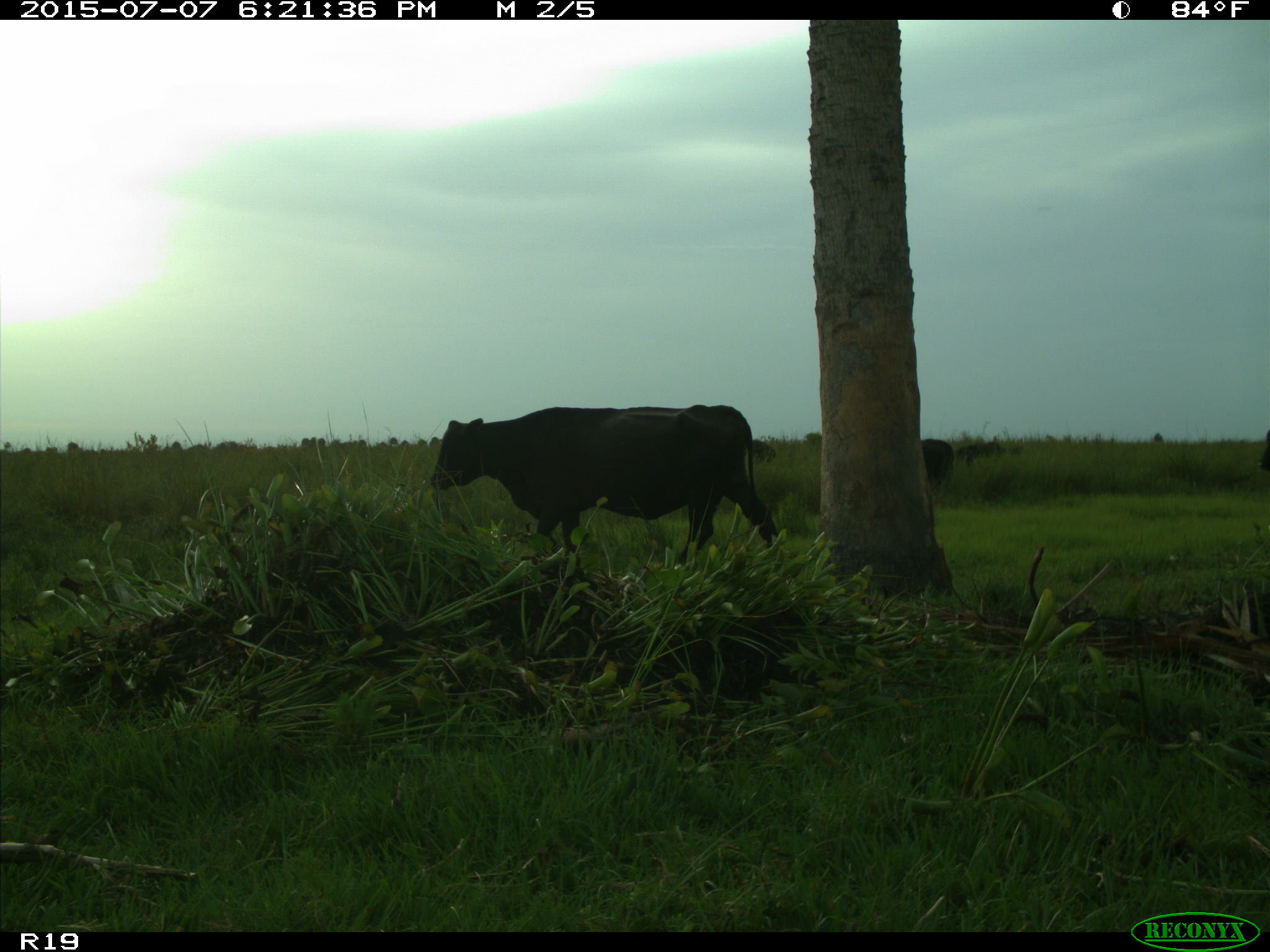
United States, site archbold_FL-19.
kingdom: Animalia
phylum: Chordata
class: Mammalia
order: Artiodactyla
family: Bovidae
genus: Bos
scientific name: Bos taurus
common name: domestic cow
Bos taurus (domestic cow).